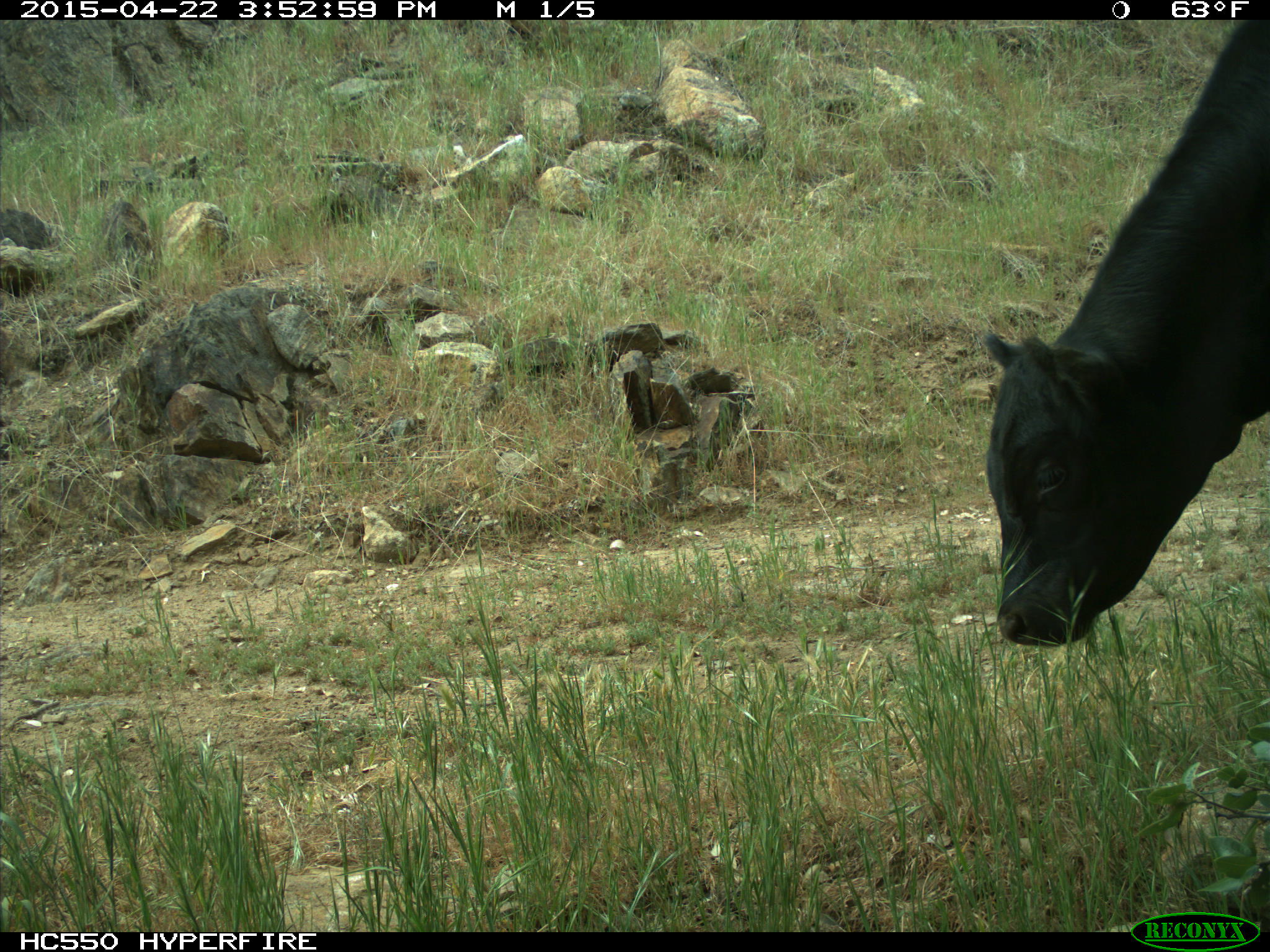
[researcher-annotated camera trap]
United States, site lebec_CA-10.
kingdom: Animalia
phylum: Chordata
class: Mammalia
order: Artiodactyla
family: Bovidae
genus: Bos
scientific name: Bos taurus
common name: domestic cow